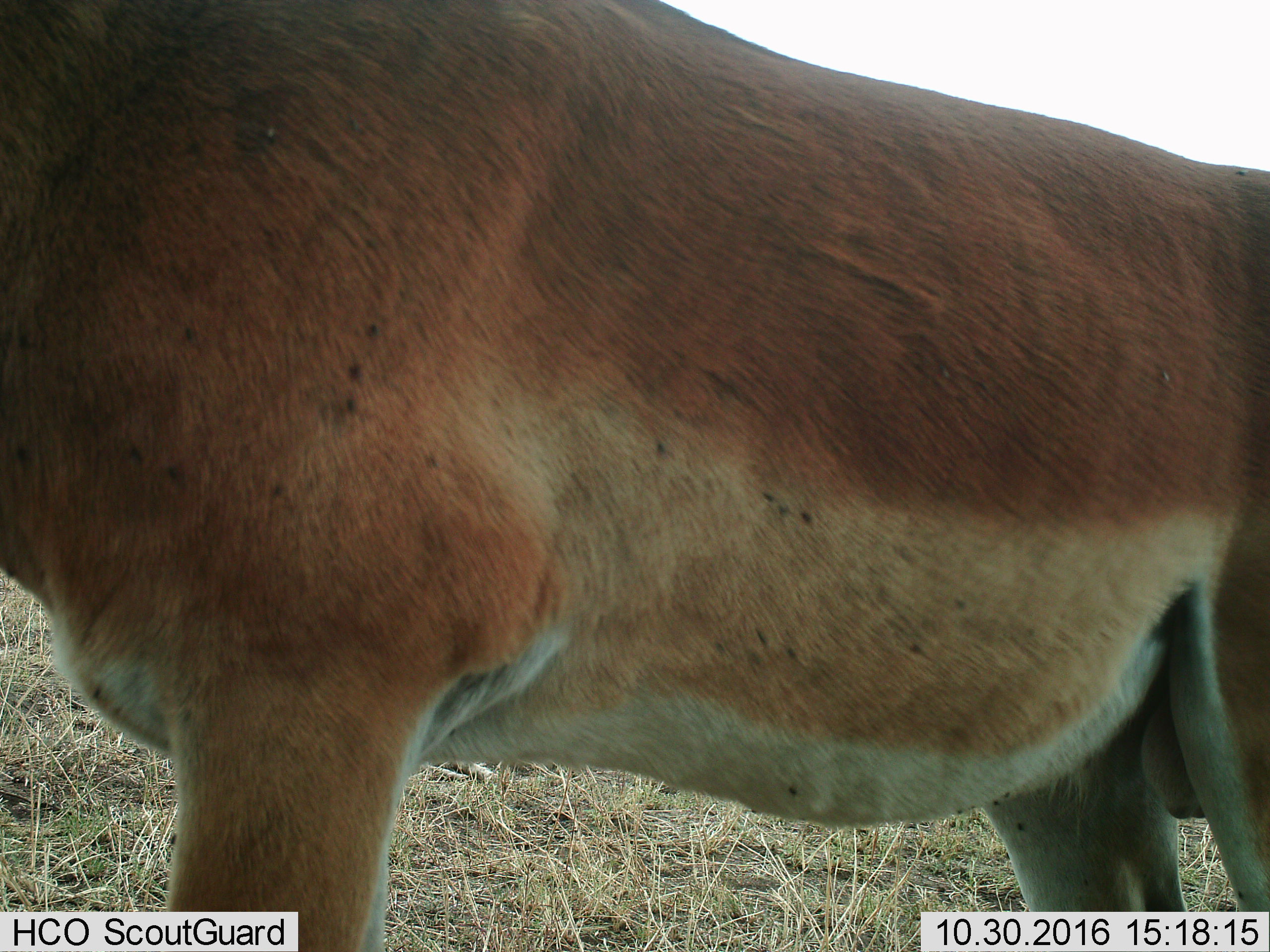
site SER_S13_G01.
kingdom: Animalia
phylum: Chordata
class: Mammalia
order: Artiodactyla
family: Bovidae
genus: Aepyceros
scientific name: Aepyceros melampus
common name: impala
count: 1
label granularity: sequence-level